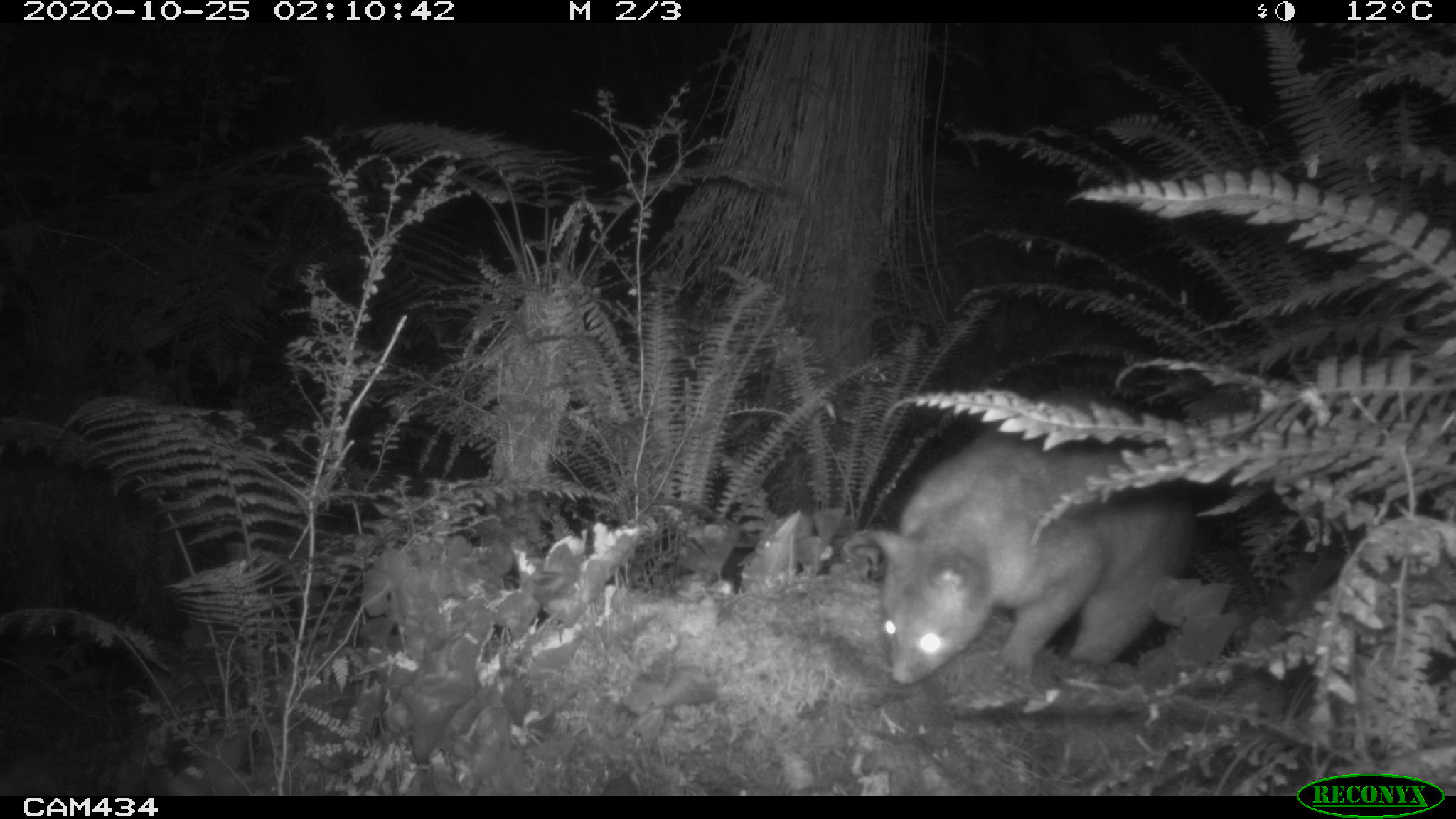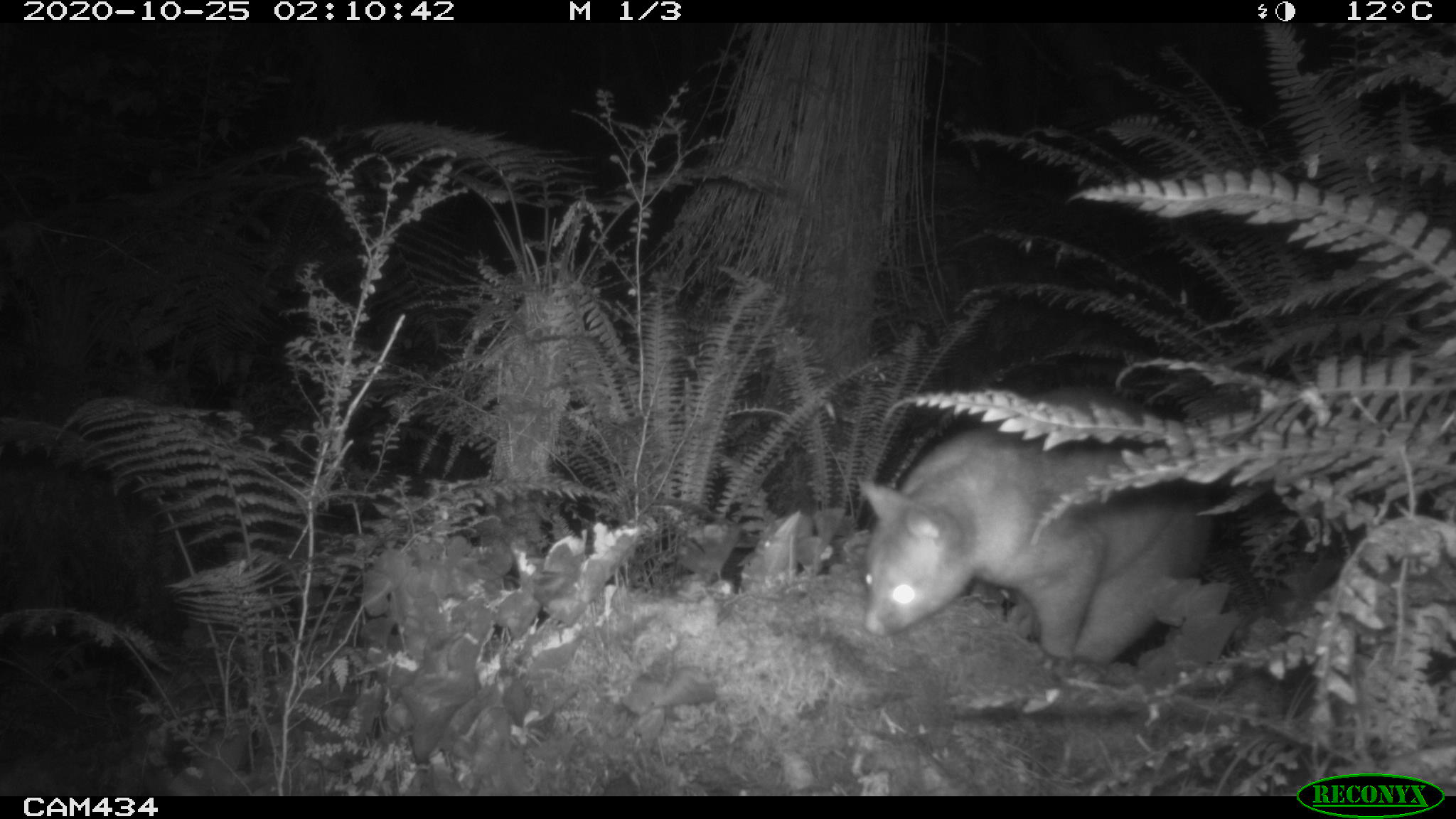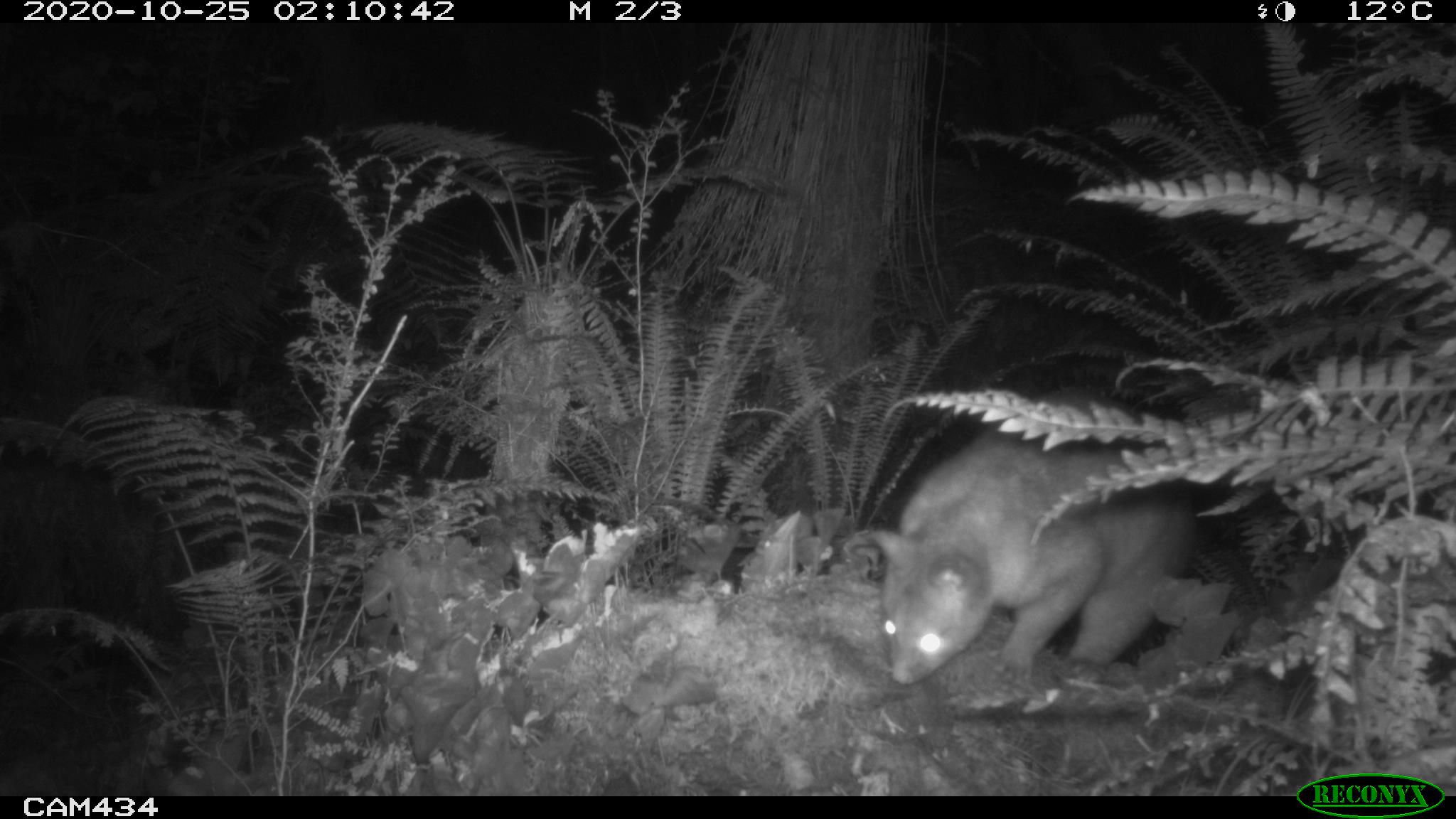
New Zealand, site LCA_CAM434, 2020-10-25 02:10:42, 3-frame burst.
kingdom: Animalia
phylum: Chordata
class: Mammalia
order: Diprotodontia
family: Phalangeridae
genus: Trichosurus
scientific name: Trichosurus vulpecula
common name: common brushtail possum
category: possum